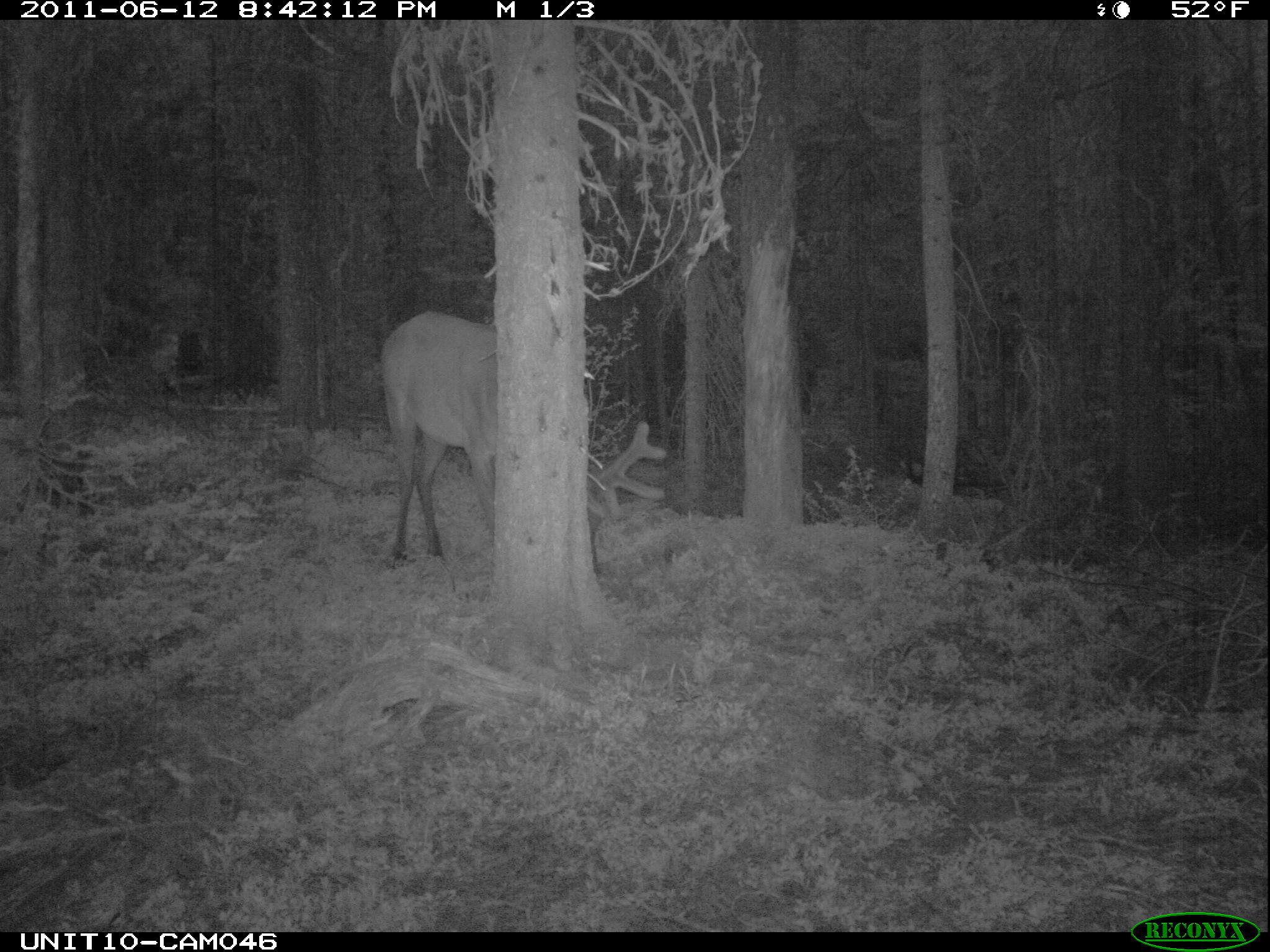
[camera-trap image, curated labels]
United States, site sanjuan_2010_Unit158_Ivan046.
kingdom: Animalia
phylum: Chordata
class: Mammalia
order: Artiodactyla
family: Cervidae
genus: Cervus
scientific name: Cervus elaphus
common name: red deer